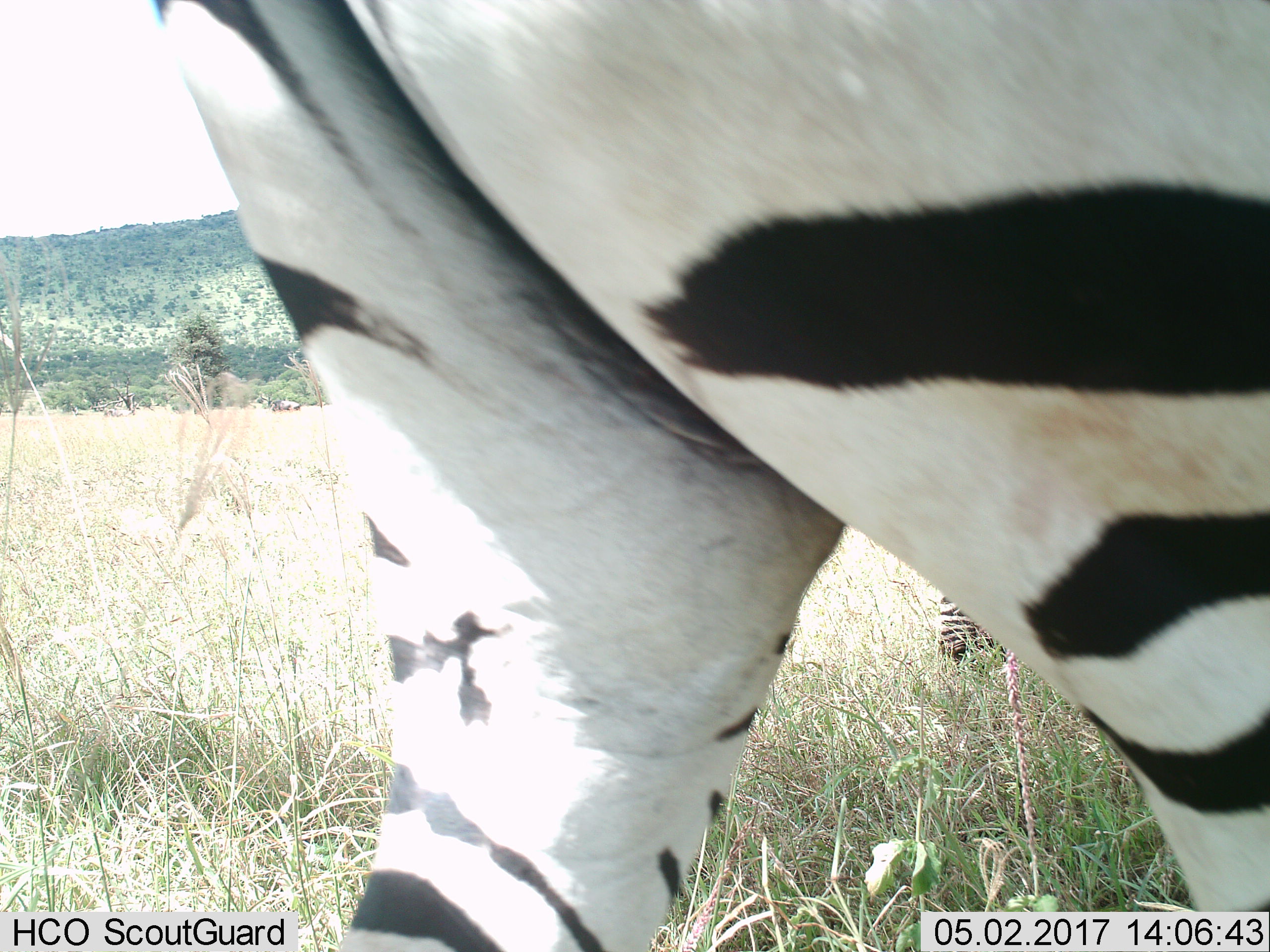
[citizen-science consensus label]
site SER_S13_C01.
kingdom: Animalia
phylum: Chordata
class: Mammalia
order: Perissodactyla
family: Equidae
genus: Equus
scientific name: Equus quagga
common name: plains zebra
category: zebraplains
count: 1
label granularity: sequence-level